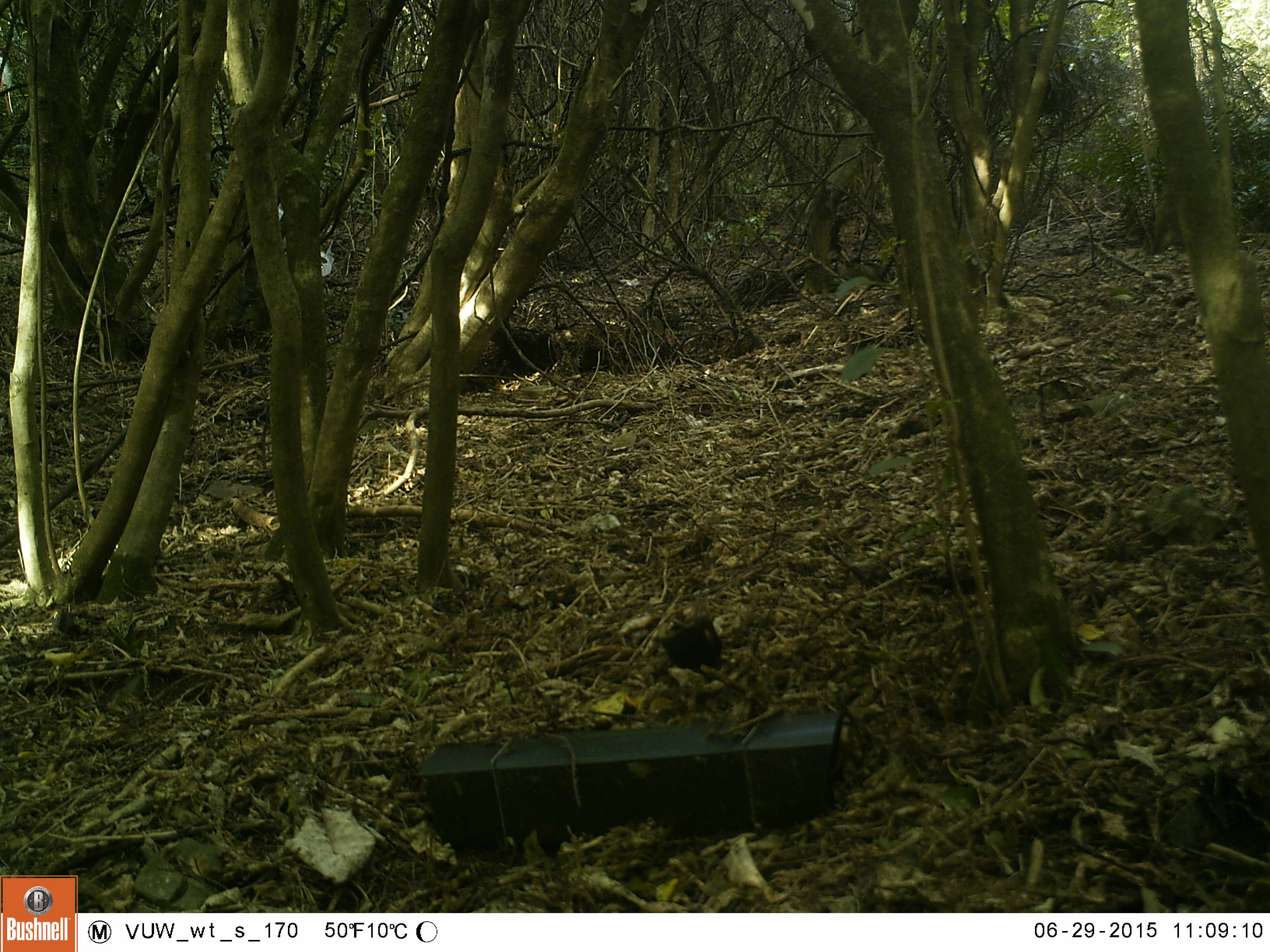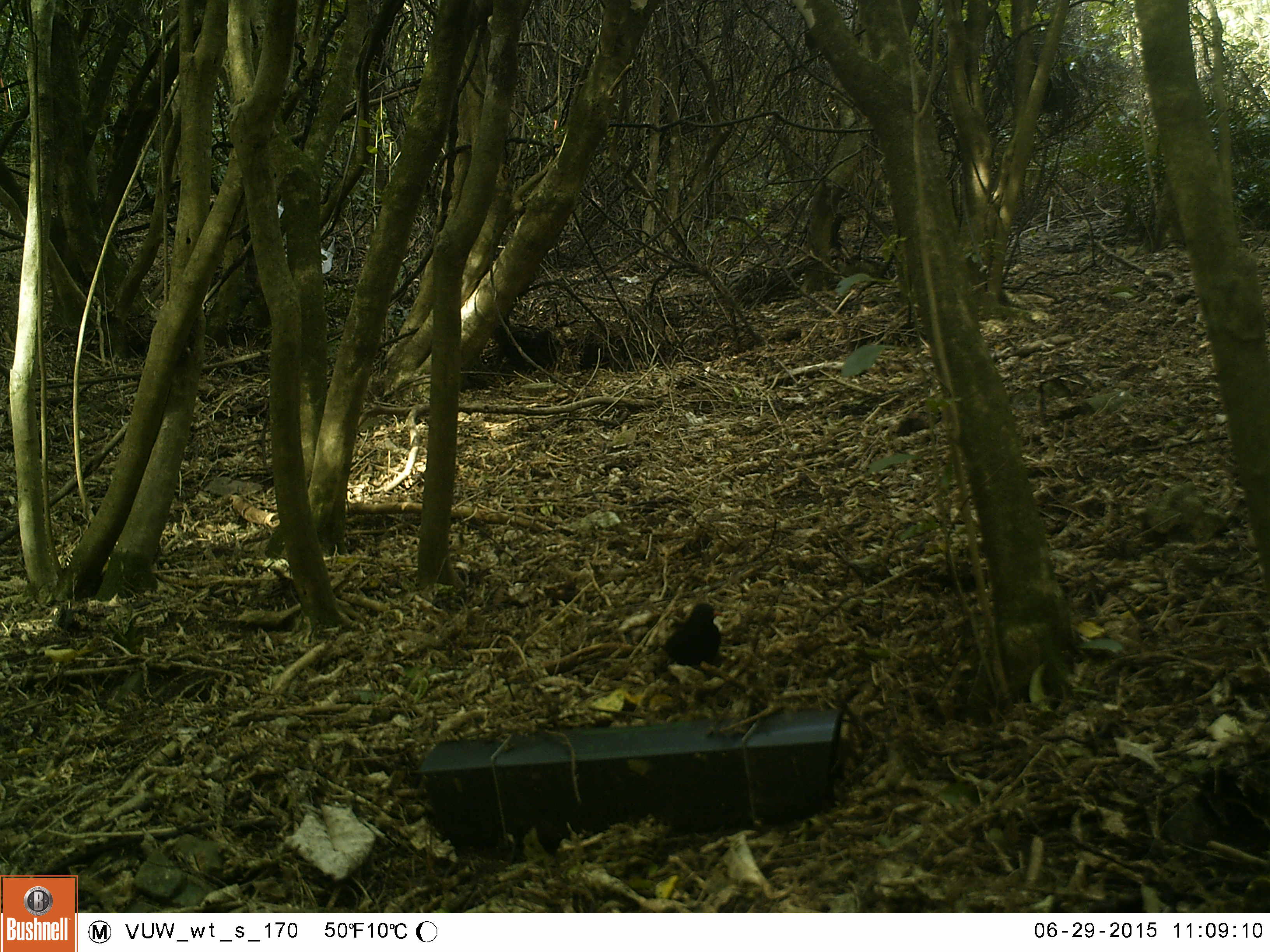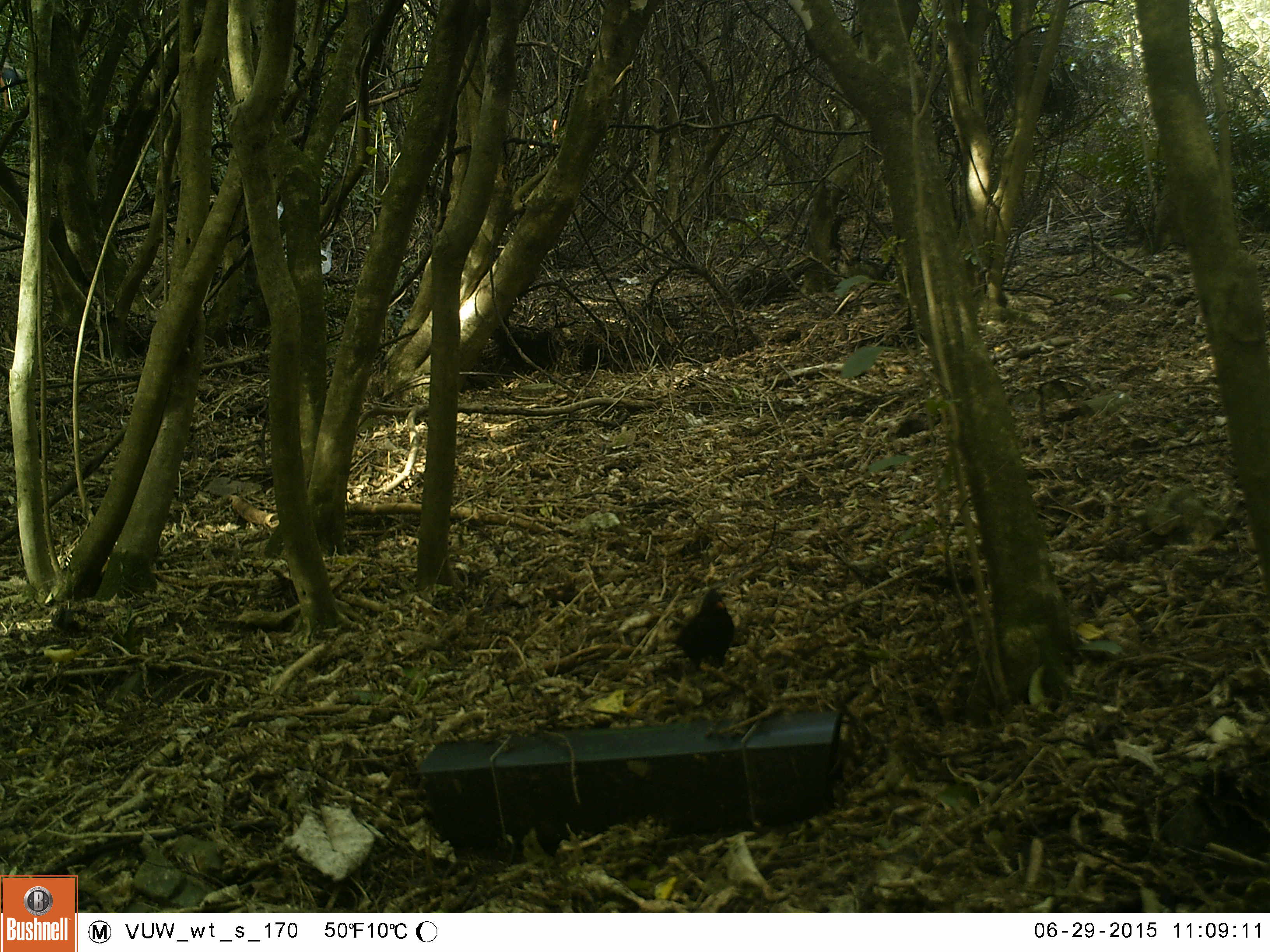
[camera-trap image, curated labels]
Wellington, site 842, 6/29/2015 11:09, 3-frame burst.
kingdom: Animalia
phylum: Chordata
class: Aves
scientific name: Aves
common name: bird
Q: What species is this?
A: Bird (Aves).